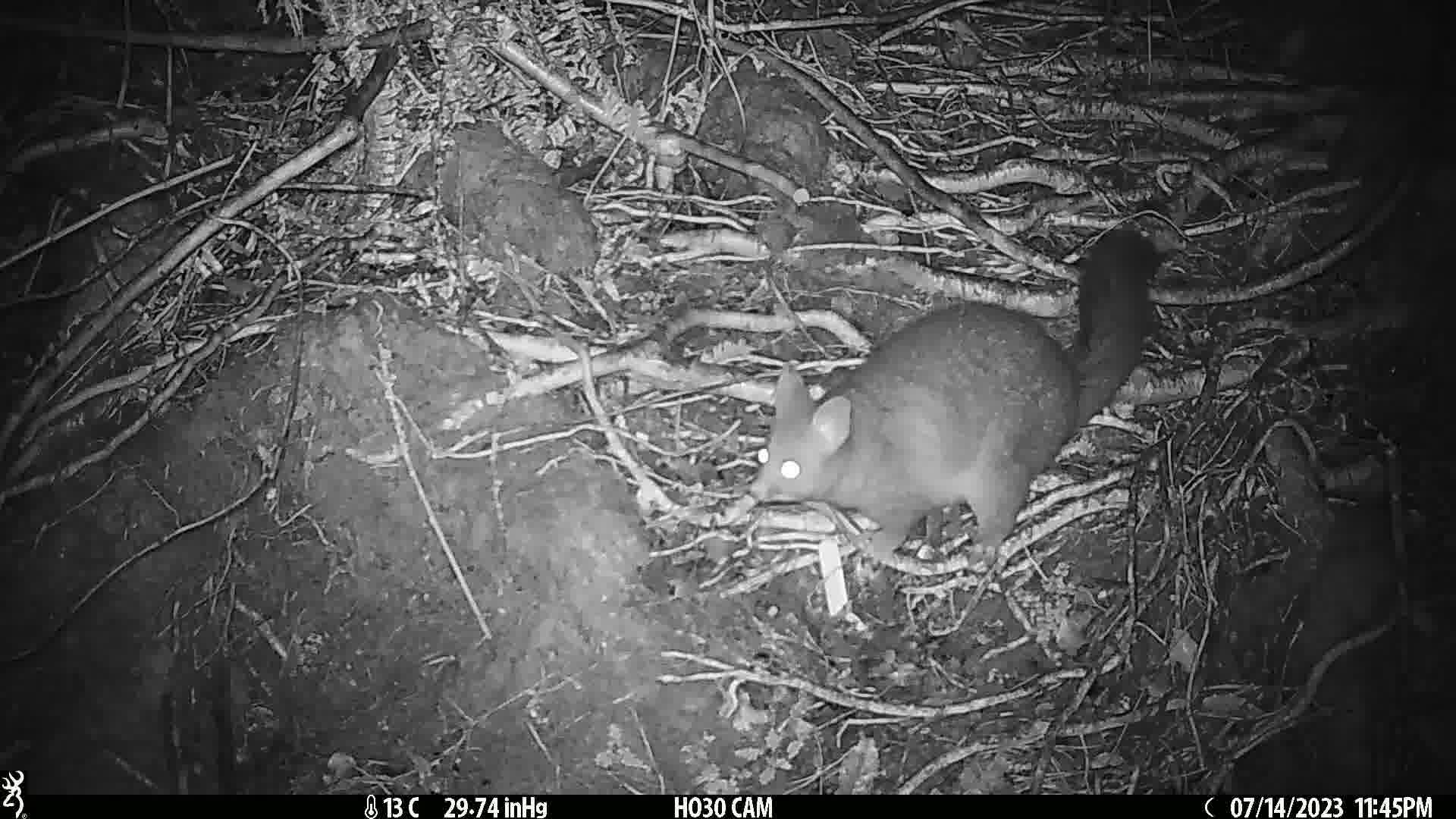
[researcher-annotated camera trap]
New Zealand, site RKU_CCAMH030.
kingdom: Animalia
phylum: Chordata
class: Mammalia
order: Diprotodontia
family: Phalangeridae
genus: Trichosurus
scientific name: Trichosurus vulpecula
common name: common brushtail possum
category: possum